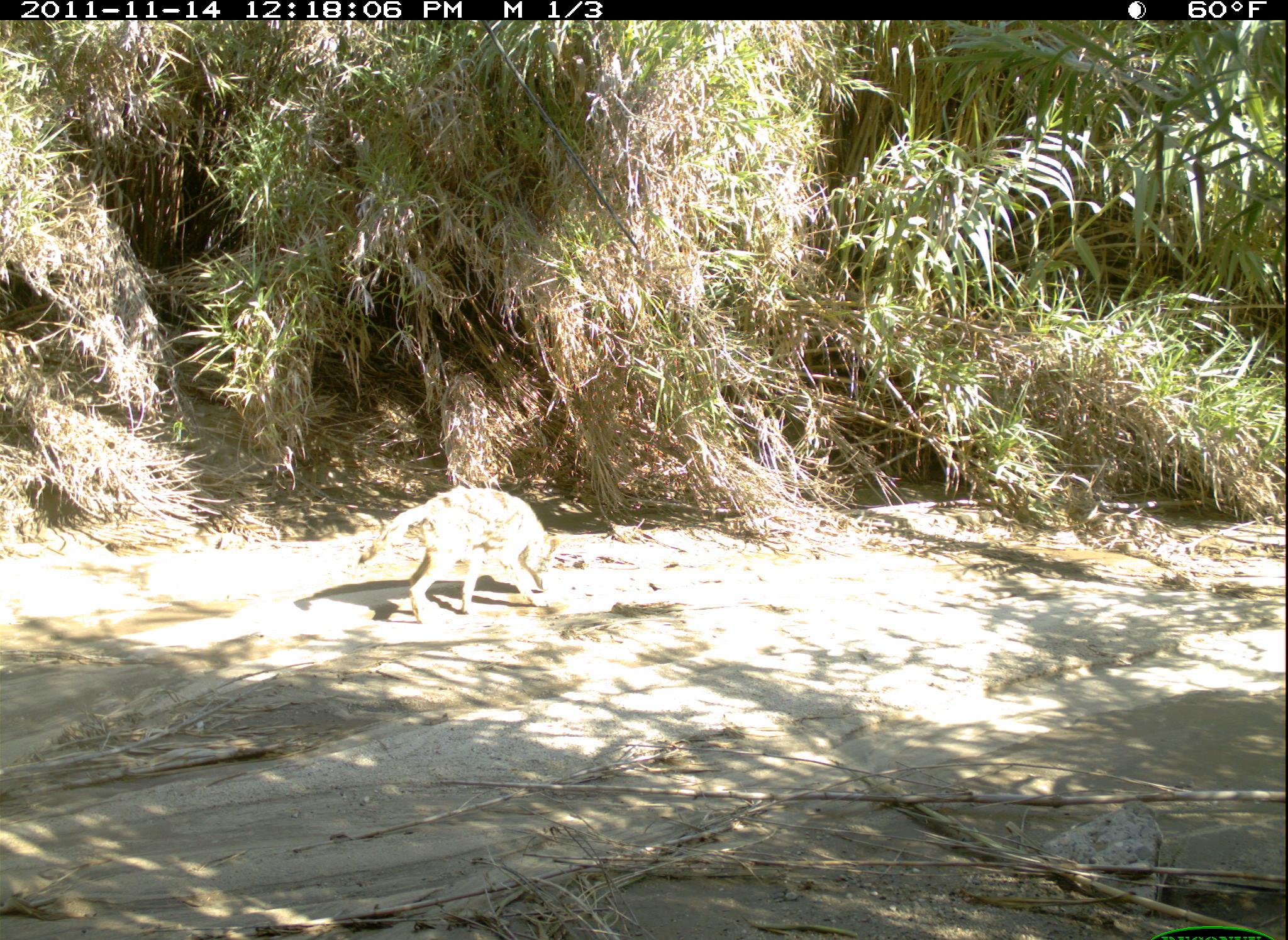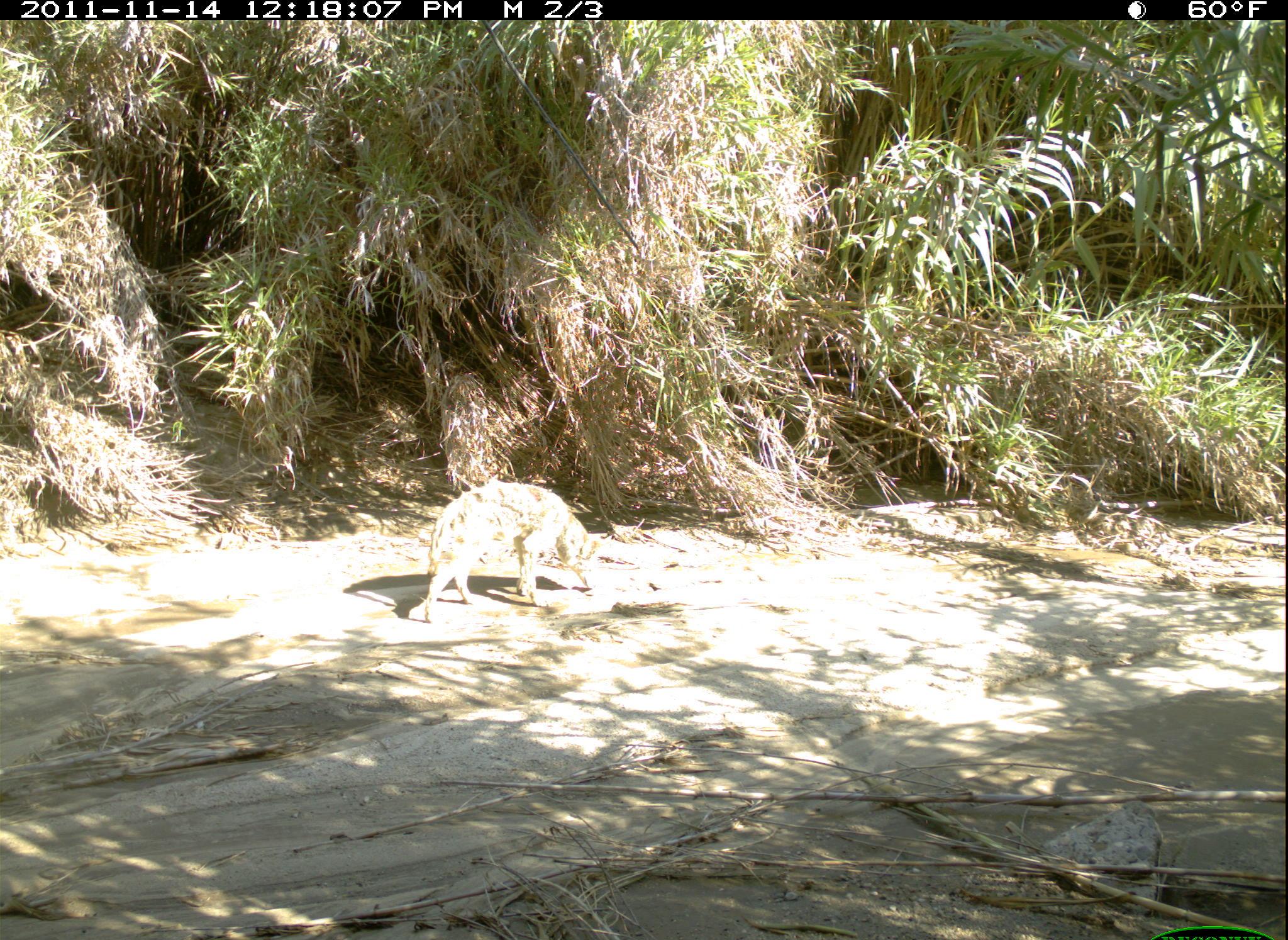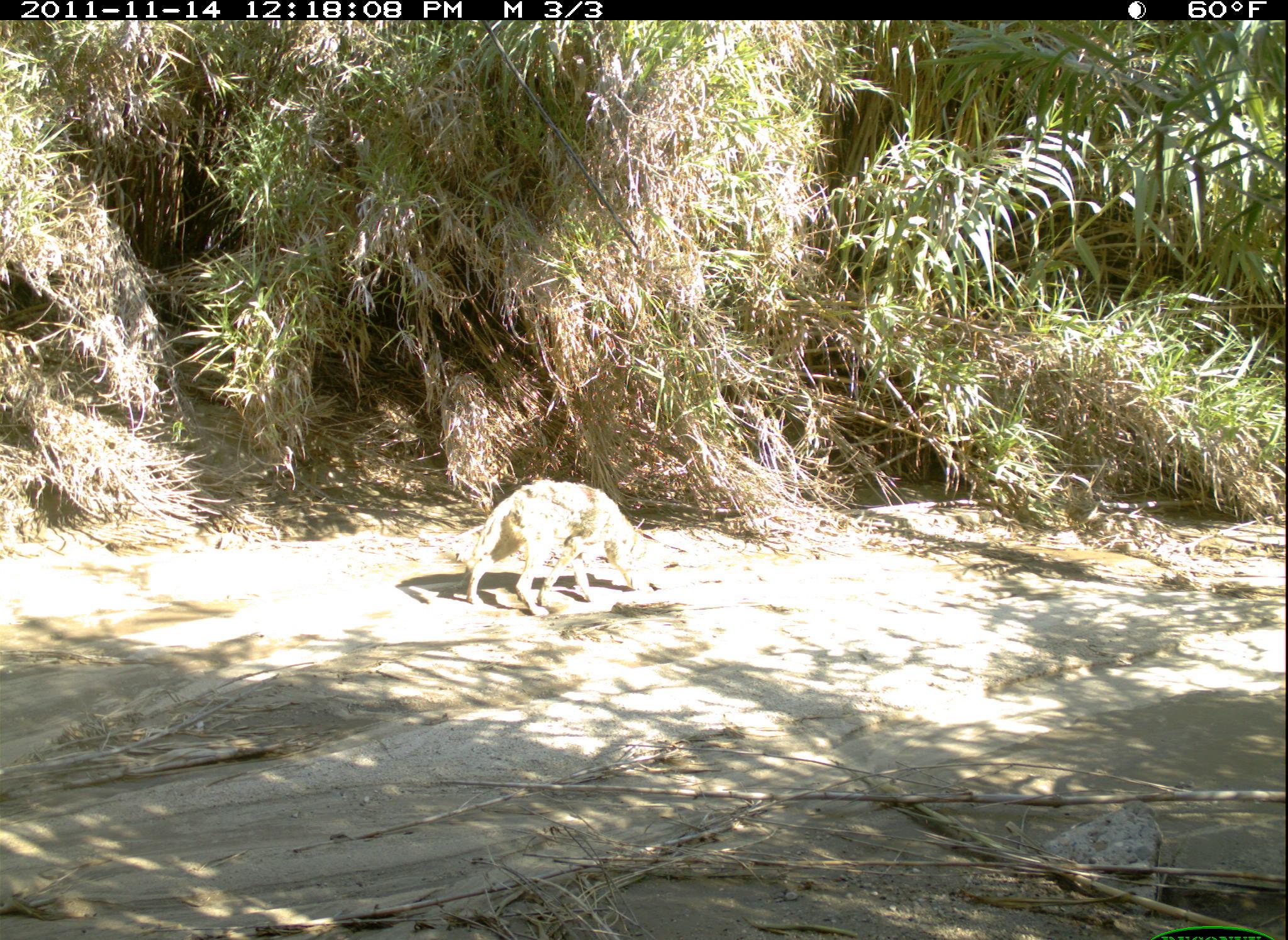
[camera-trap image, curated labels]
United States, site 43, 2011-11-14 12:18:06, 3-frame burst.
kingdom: Animalia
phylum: Chordata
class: Mammalia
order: Carnivora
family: Canidae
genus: Canis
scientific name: Canis latrans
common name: coyote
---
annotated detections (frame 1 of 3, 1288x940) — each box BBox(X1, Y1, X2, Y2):
coyote: BBox(349, 469, 570, 630)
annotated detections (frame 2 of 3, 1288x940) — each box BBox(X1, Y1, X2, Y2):
coyote: BBox(386, 470, 609, 631)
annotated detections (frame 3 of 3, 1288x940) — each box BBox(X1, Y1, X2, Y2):
coyote: BBox(452, 474, 684, 628)